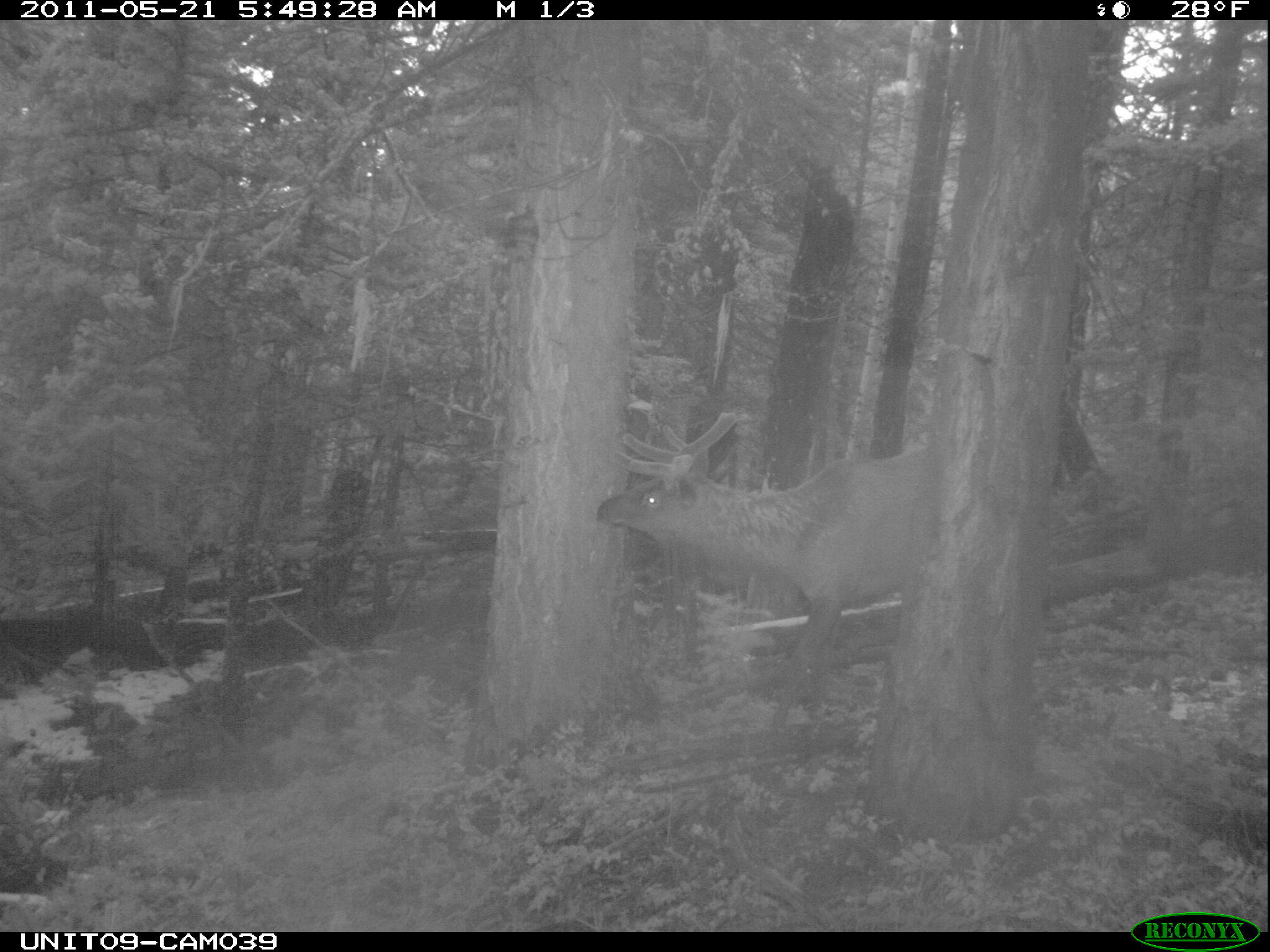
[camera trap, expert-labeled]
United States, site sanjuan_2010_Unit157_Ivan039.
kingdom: Animalia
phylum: Chordata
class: Mammalia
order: Artiodactyla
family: Cervidae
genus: Cervus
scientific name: Cervus elaphus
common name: red deer